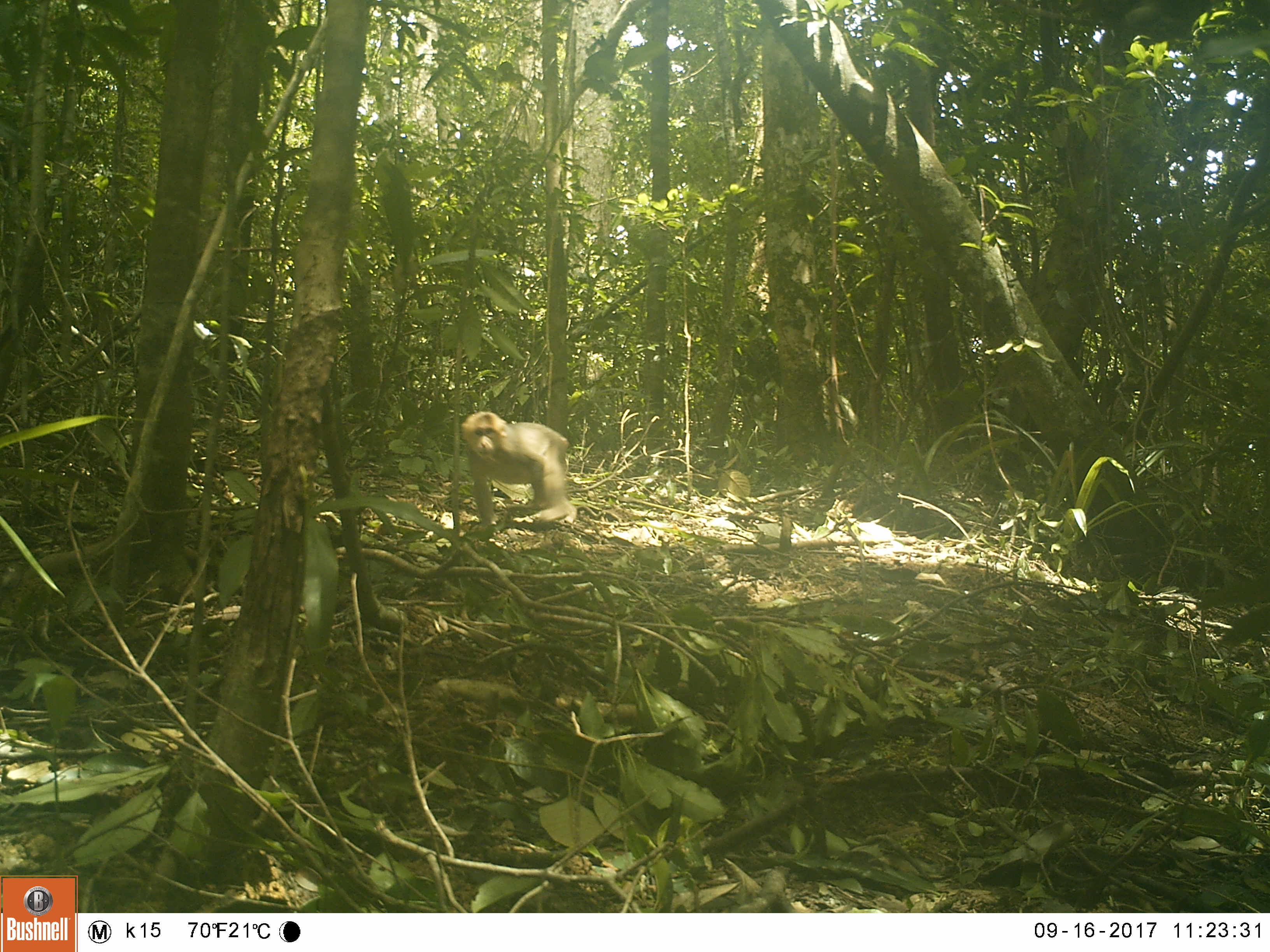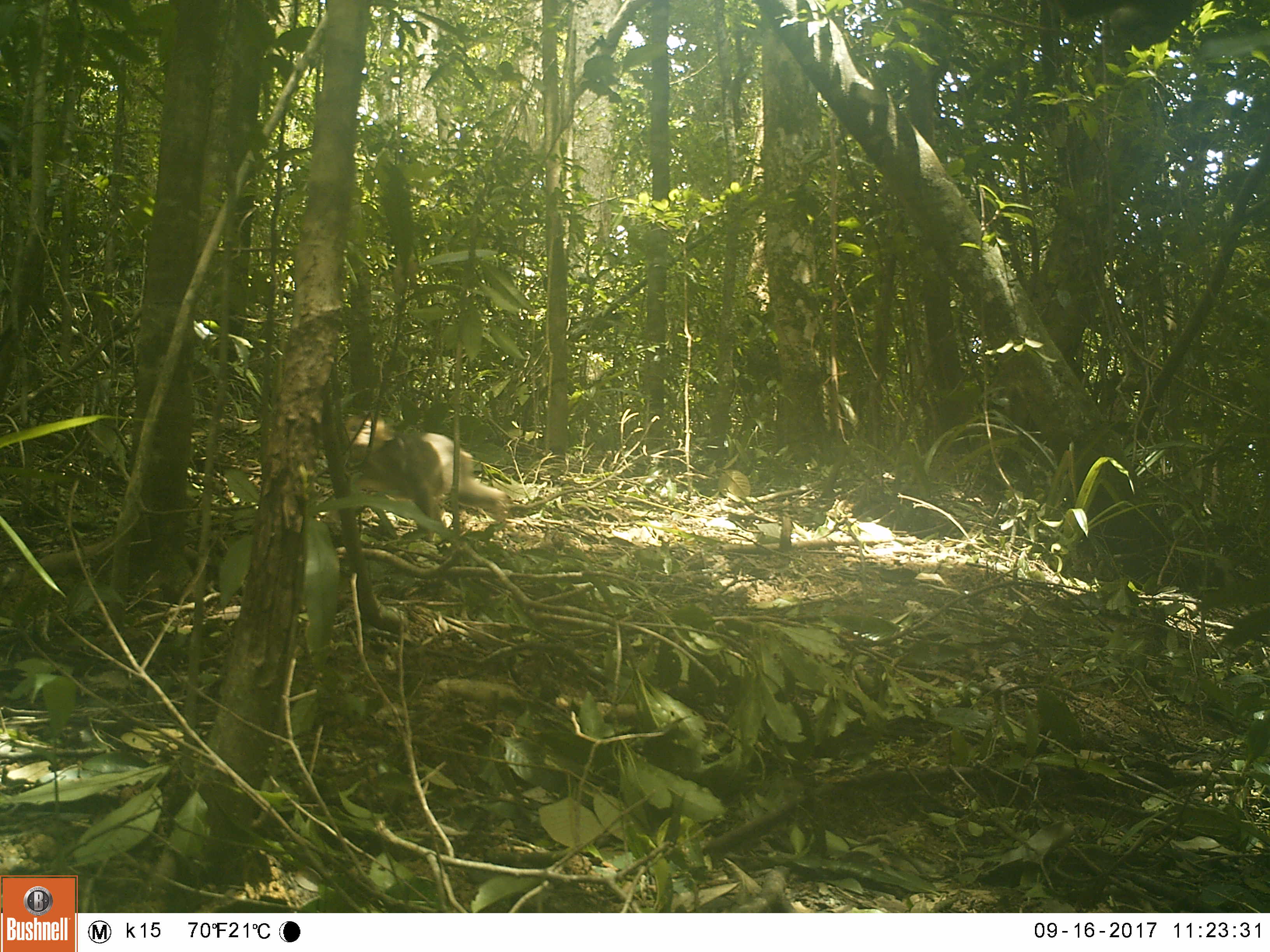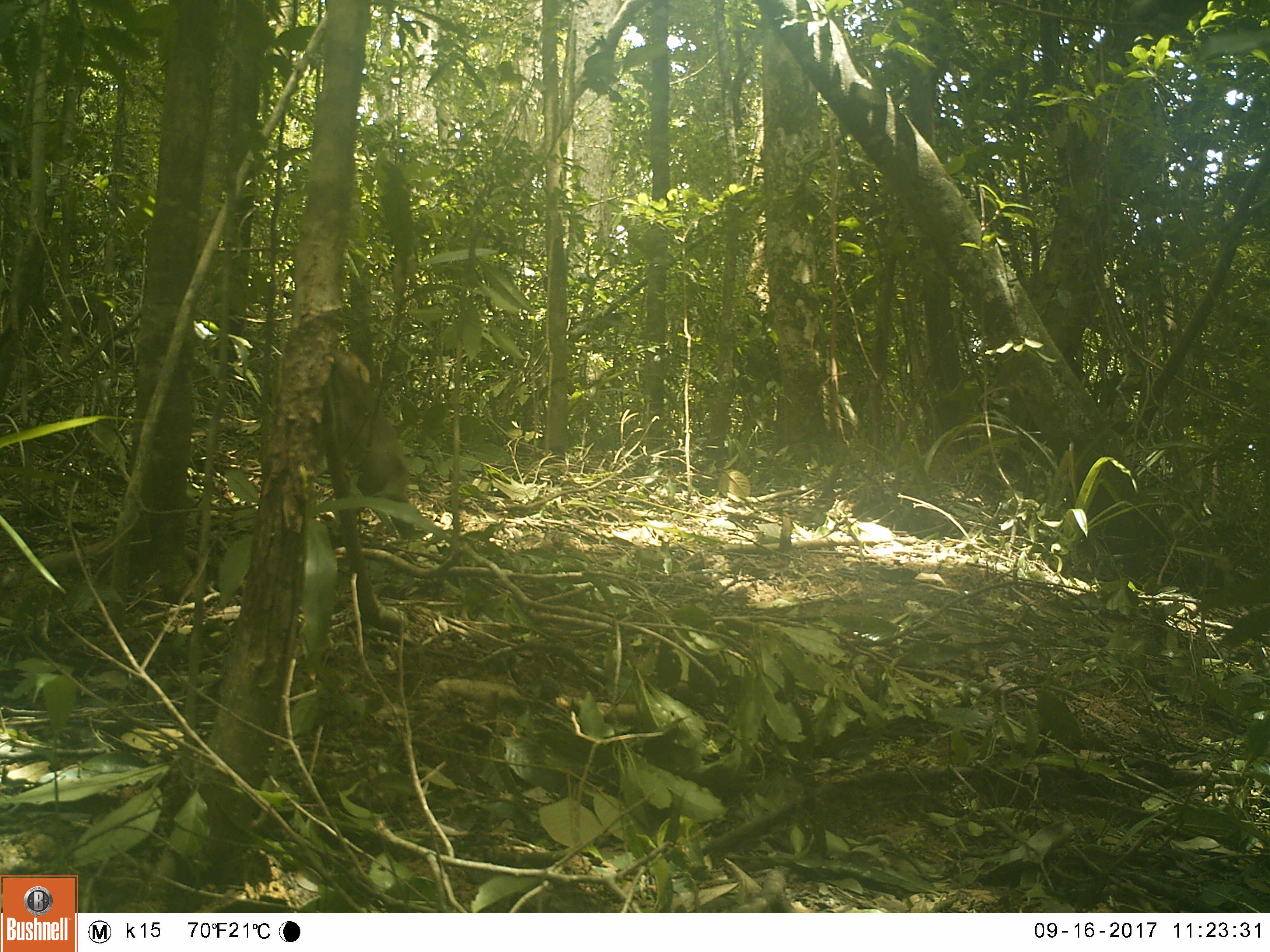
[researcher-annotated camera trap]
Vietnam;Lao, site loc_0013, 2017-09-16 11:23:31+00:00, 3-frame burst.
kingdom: Animalia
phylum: Chordata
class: Mammalia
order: Primates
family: Cercopithecidae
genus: Macaca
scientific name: Macaca arctoides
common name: stump-tailed macaque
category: stump tailed macaque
Stump tailed macaque (stump-tailed macaque) (Macaca arctoides). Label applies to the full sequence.